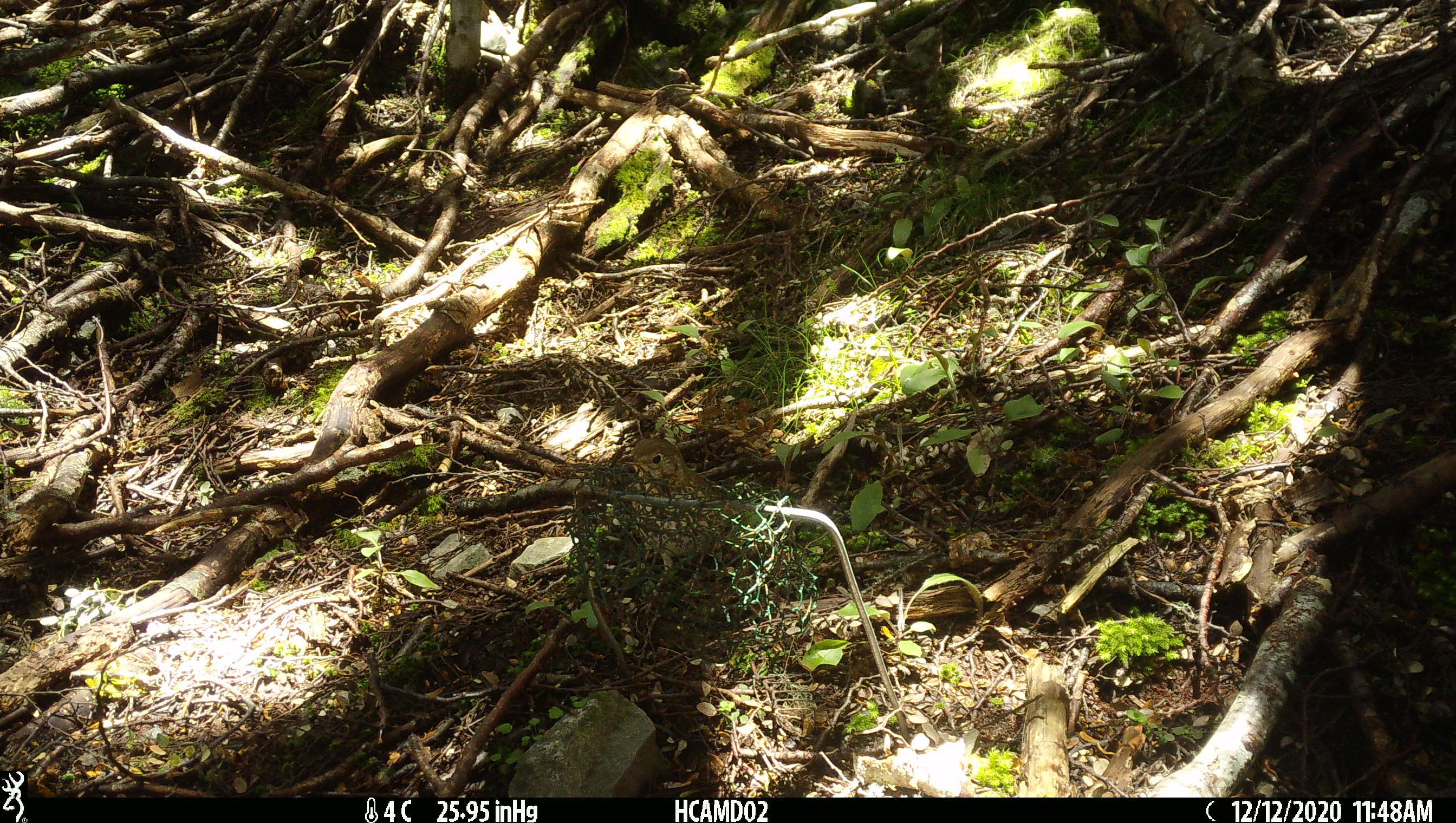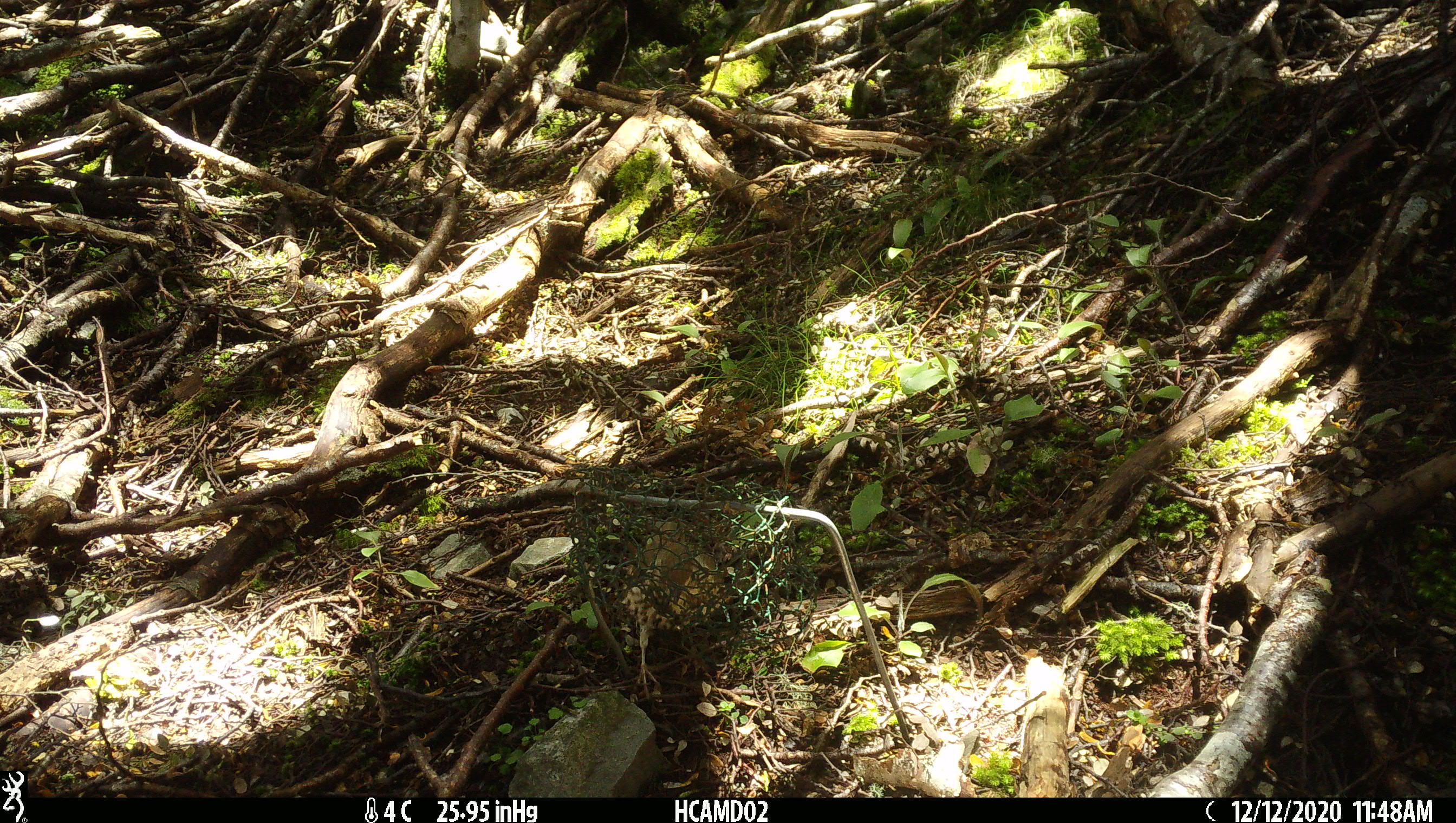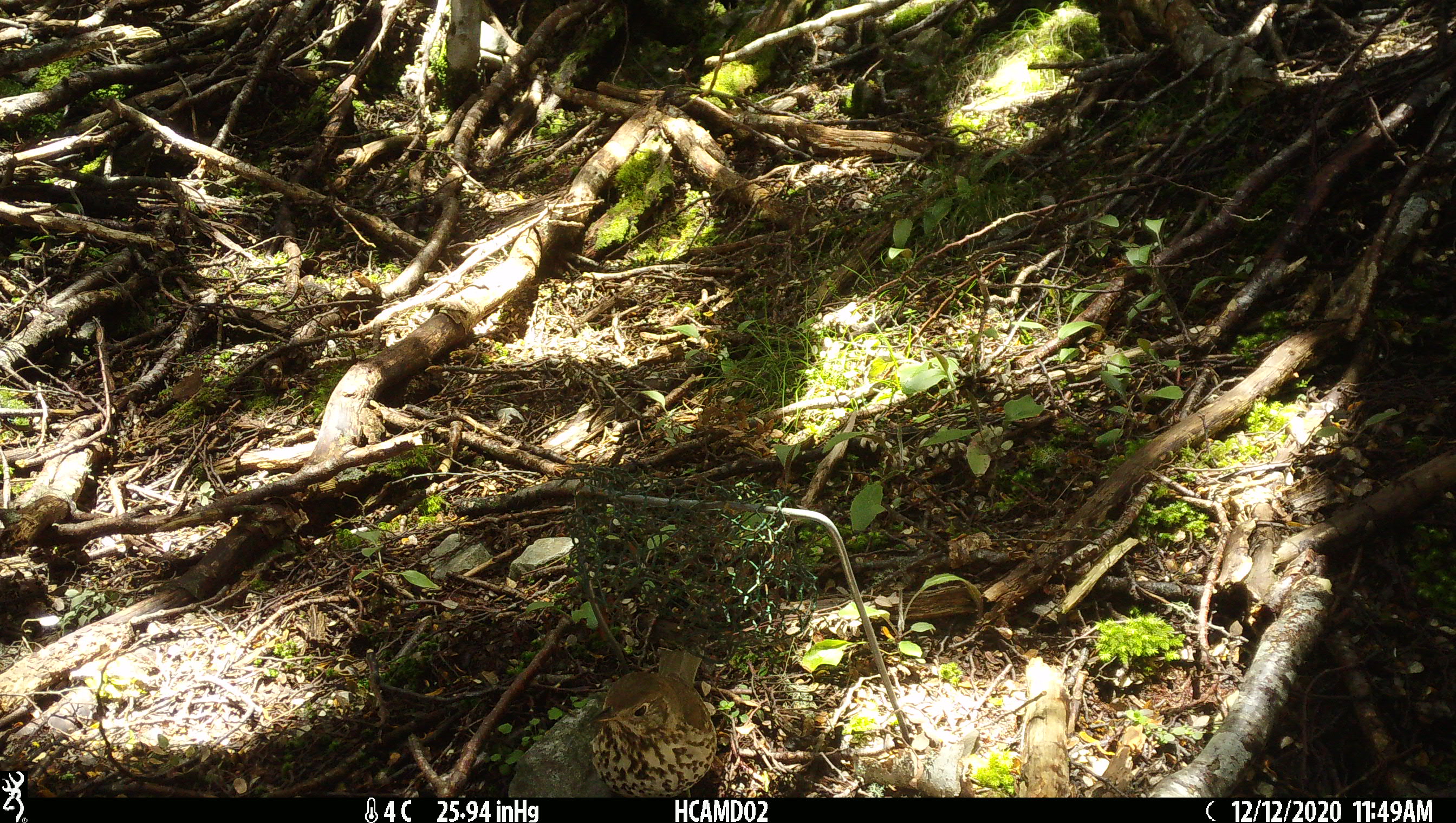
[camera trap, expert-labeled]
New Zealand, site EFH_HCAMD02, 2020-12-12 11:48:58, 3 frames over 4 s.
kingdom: Animalia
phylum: Chordata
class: Aves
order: Passeriformes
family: Turdidae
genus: Turdus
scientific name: Turdus philomelos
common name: song thrush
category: thrush